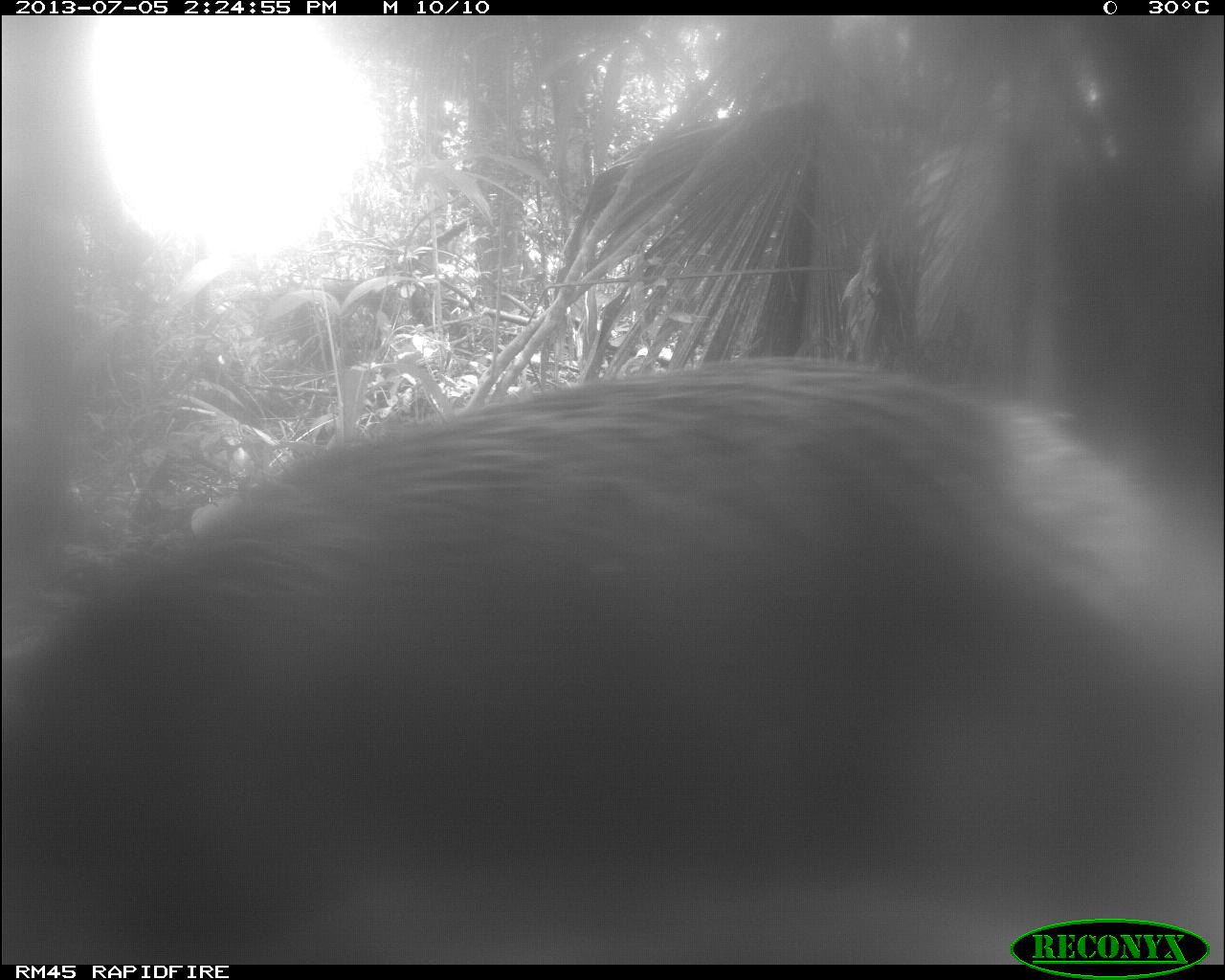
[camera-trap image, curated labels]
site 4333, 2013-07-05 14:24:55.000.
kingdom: Animalia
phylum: Chordata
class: Mammalia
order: Artiodactyla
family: Tayassuidae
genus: Tayassu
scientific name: Tayassu pecari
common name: white-lipped peccary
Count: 1.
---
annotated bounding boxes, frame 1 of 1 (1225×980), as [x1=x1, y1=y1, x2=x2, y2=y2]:
tayassu pecari: [x1=0, y1=347, x2=1222, y2=962]